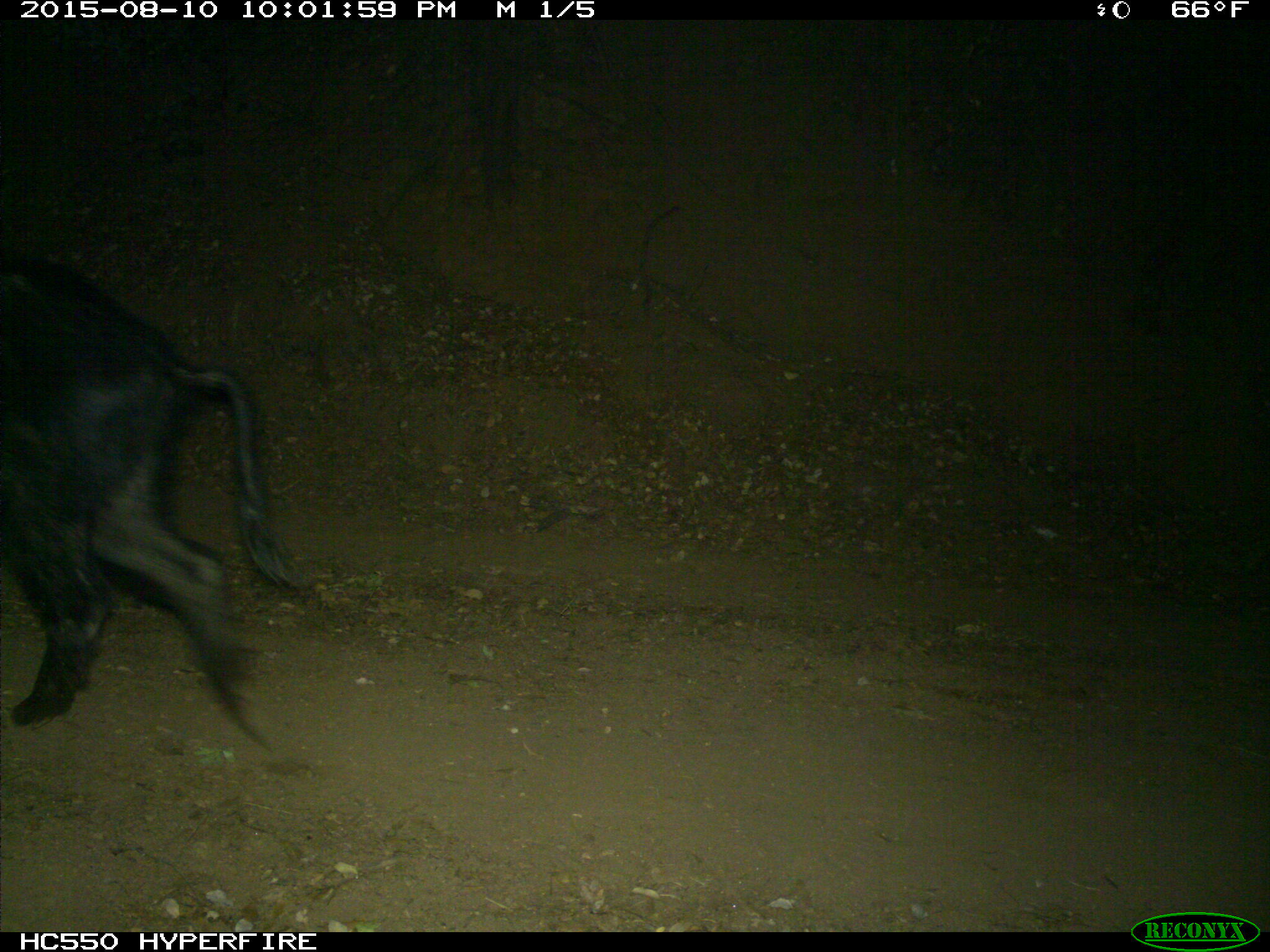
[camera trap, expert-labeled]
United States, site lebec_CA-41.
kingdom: Animalia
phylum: Chordata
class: Mammalia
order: Artiodactyla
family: Suidae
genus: Sus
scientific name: Sus scrofa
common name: wild boar